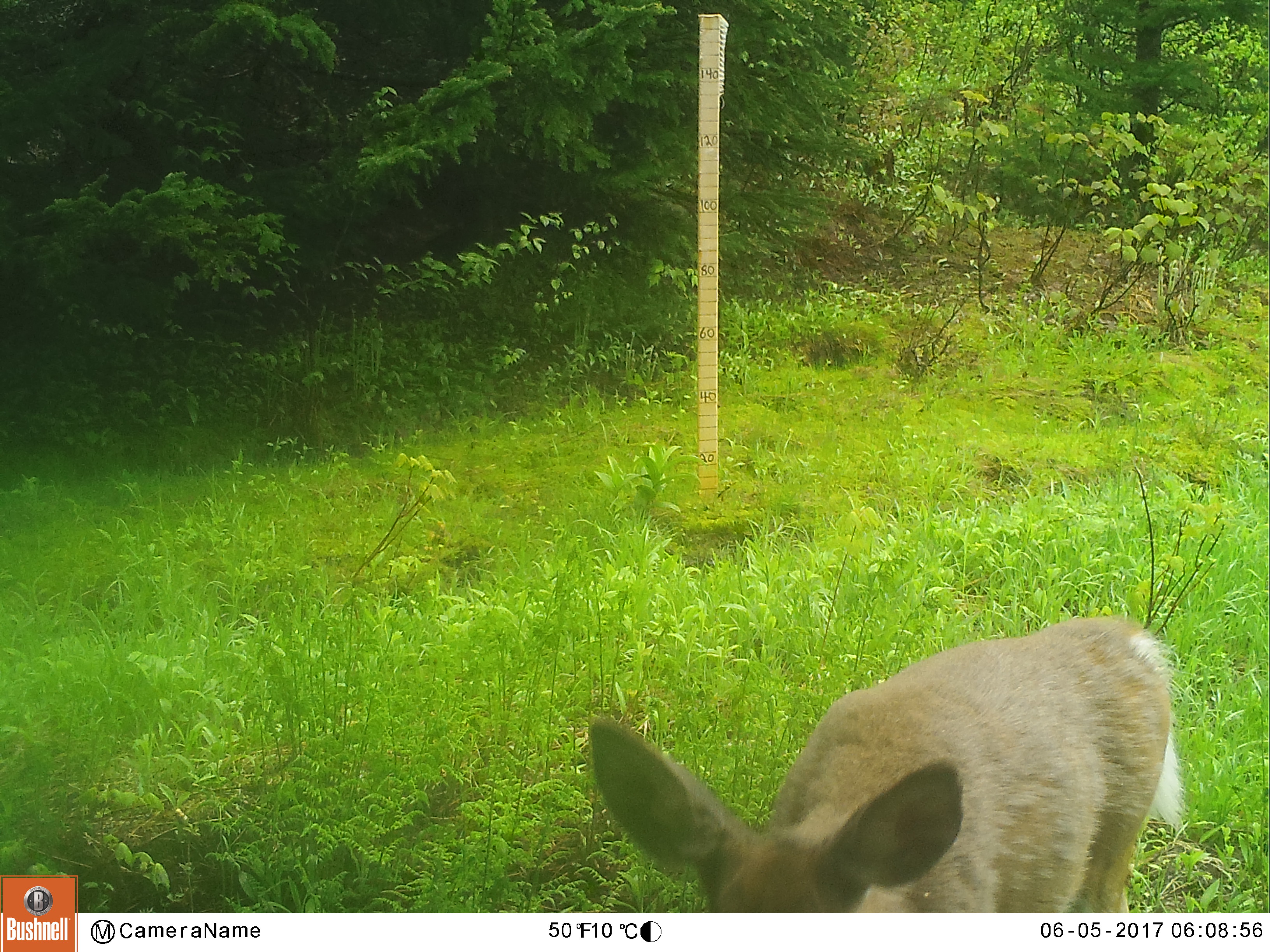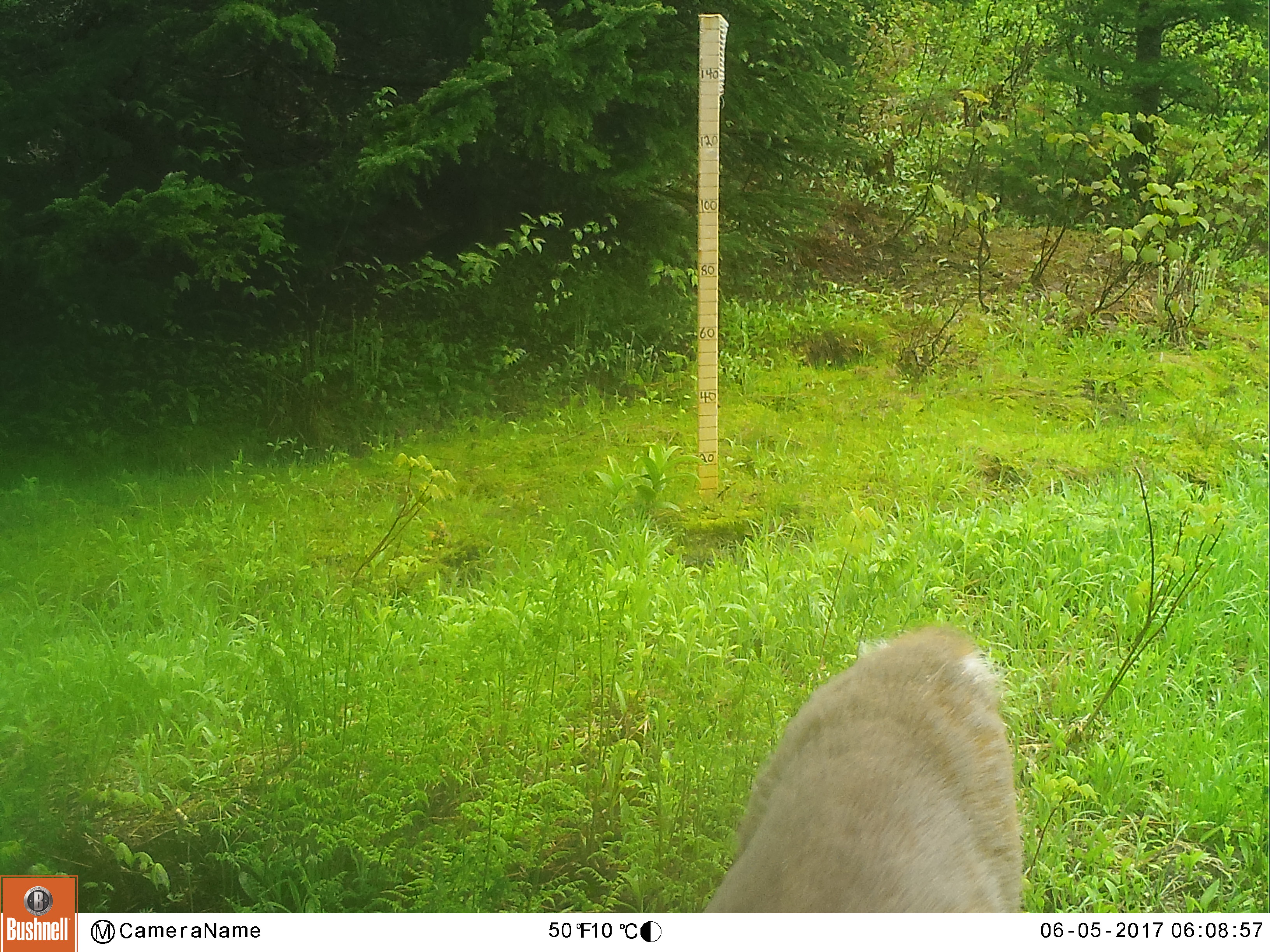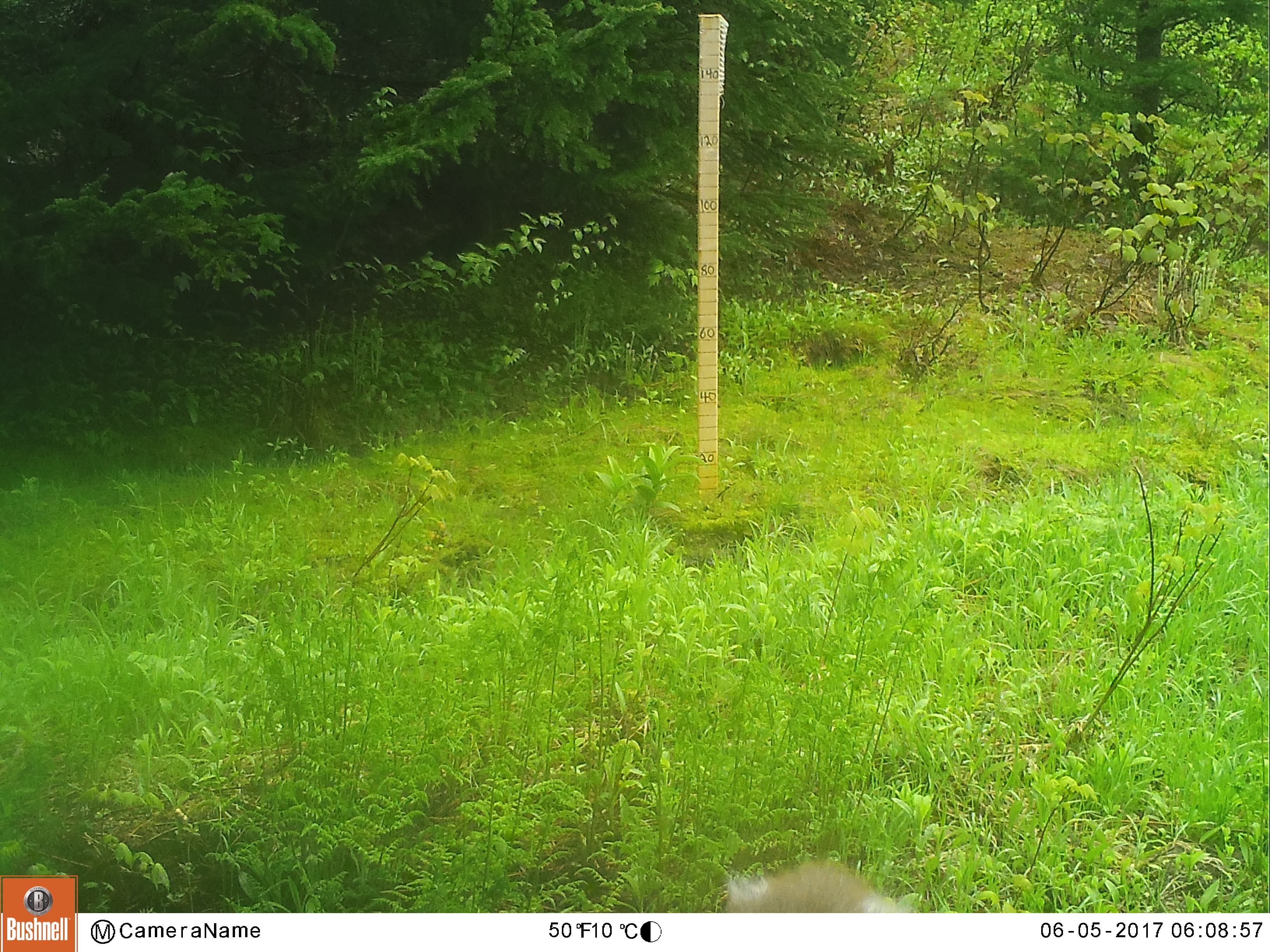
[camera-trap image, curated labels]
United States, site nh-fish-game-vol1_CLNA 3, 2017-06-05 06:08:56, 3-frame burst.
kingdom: Animalia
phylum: Chordata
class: Mammalia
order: Artiodactyla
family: Cervidae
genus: Odocoileus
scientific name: Odocoileus virginianus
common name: white-tailed deer